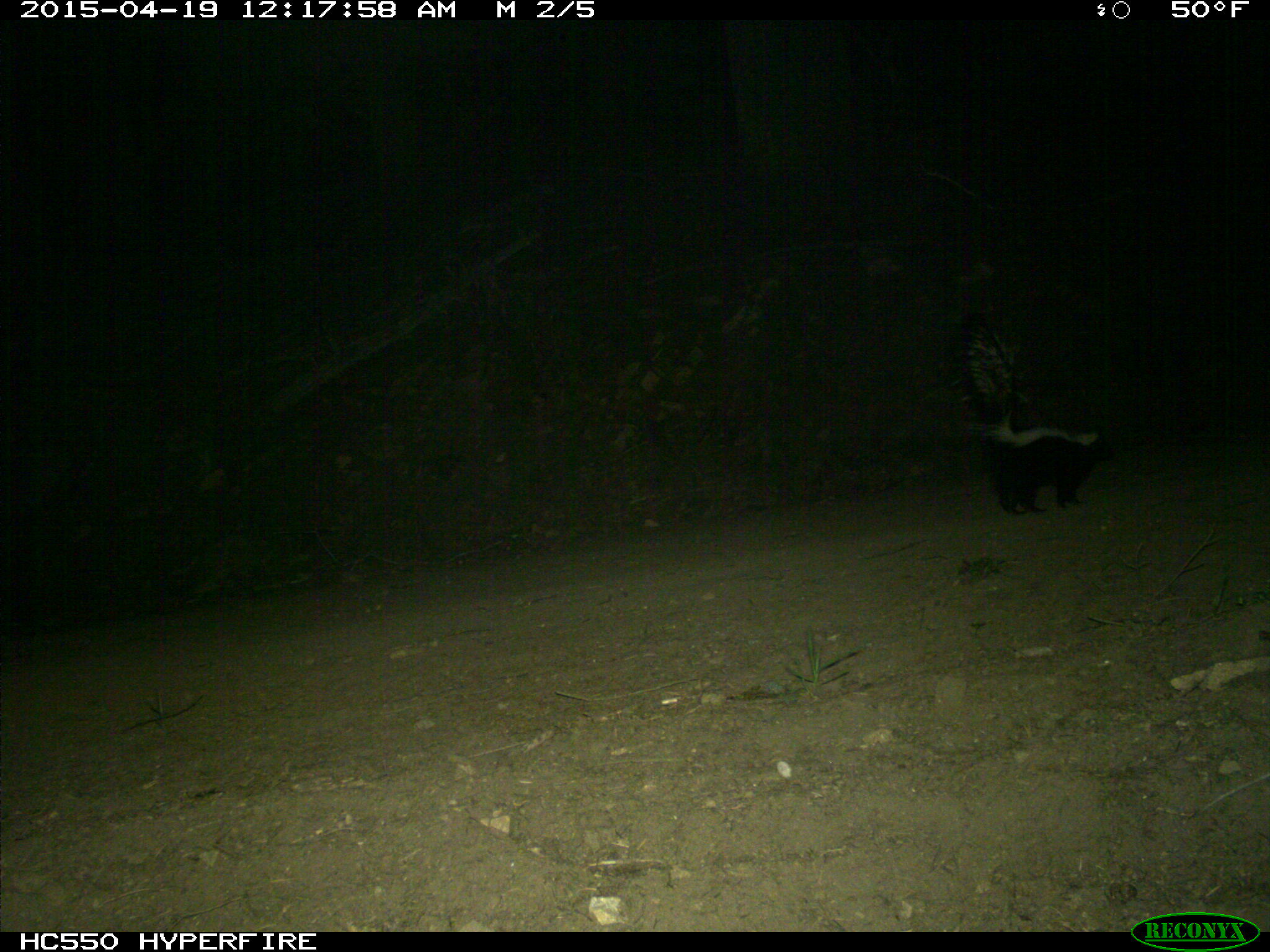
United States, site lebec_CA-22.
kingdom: Animalia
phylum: Chordata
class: Mammalia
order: Carnivora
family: Mephitidae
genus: Mephitis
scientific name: Mephitis mephitis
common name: striped skunk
Mephitis mephitis (striped skunk).